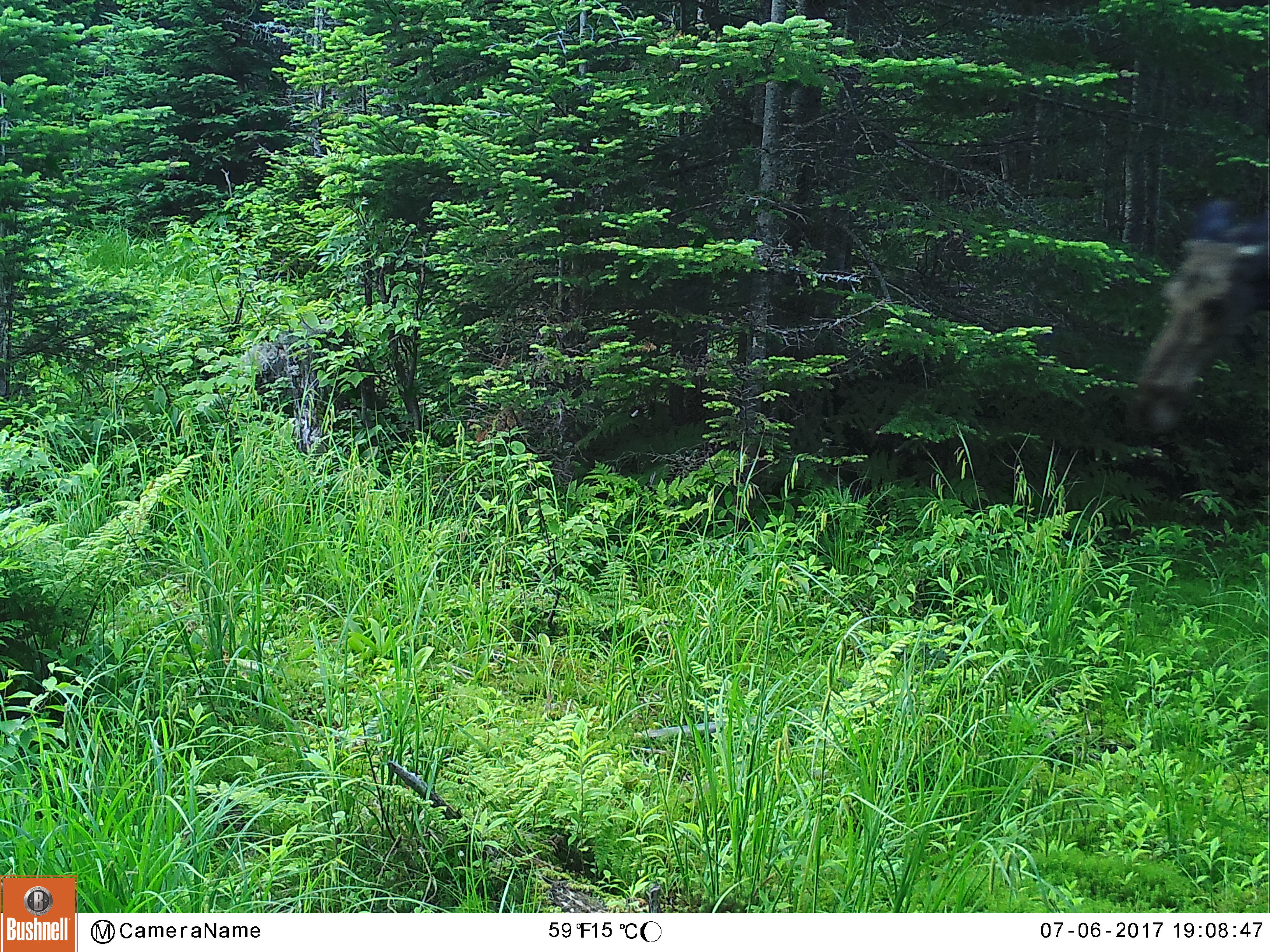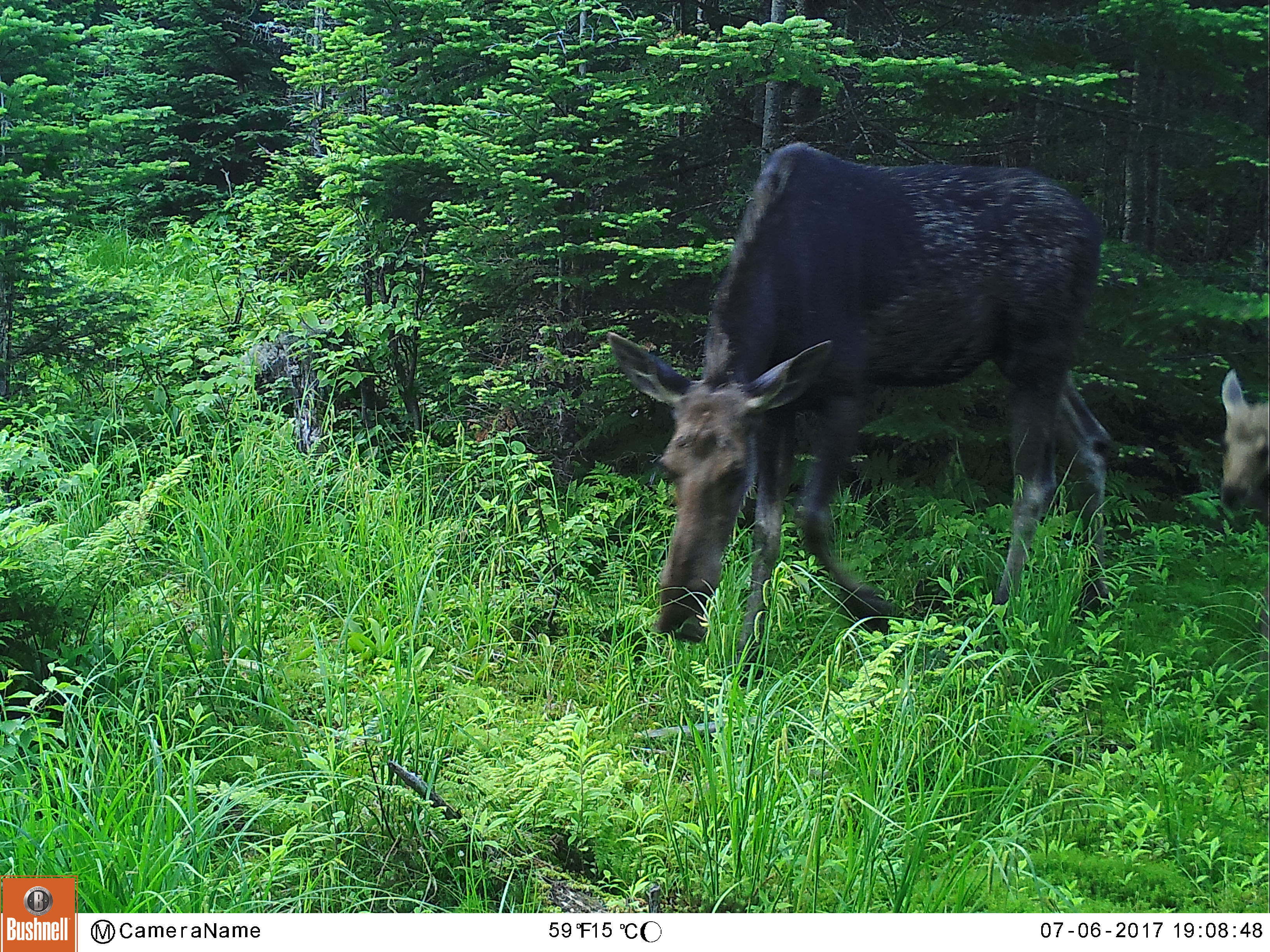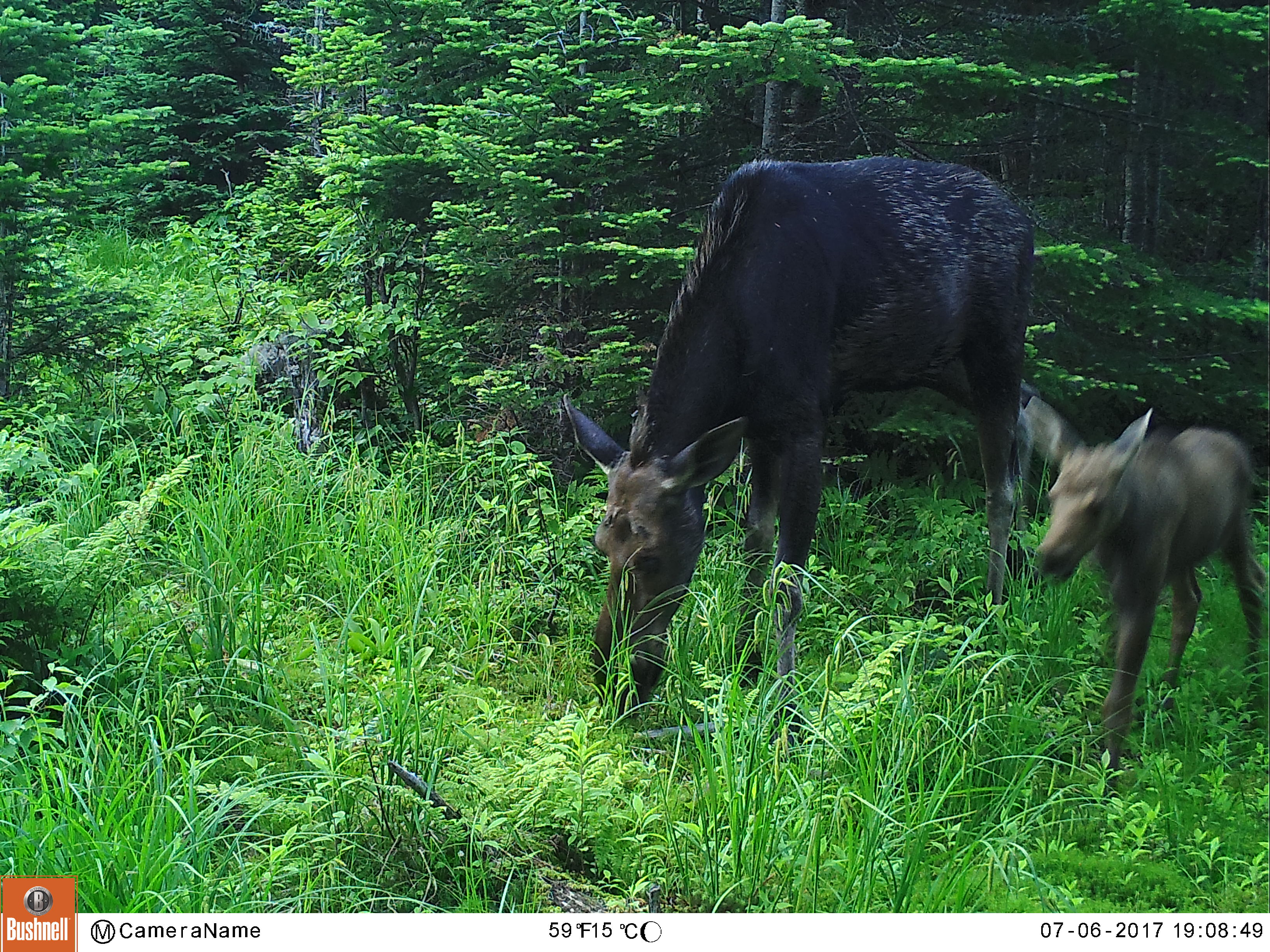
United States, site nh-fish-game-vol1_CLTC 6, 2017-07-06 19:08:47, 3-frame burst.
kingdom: Animalia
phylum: Chordata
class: Mammalia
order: Artiodactyla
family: Cervidae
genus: Alces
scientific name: Alces alces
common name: moose